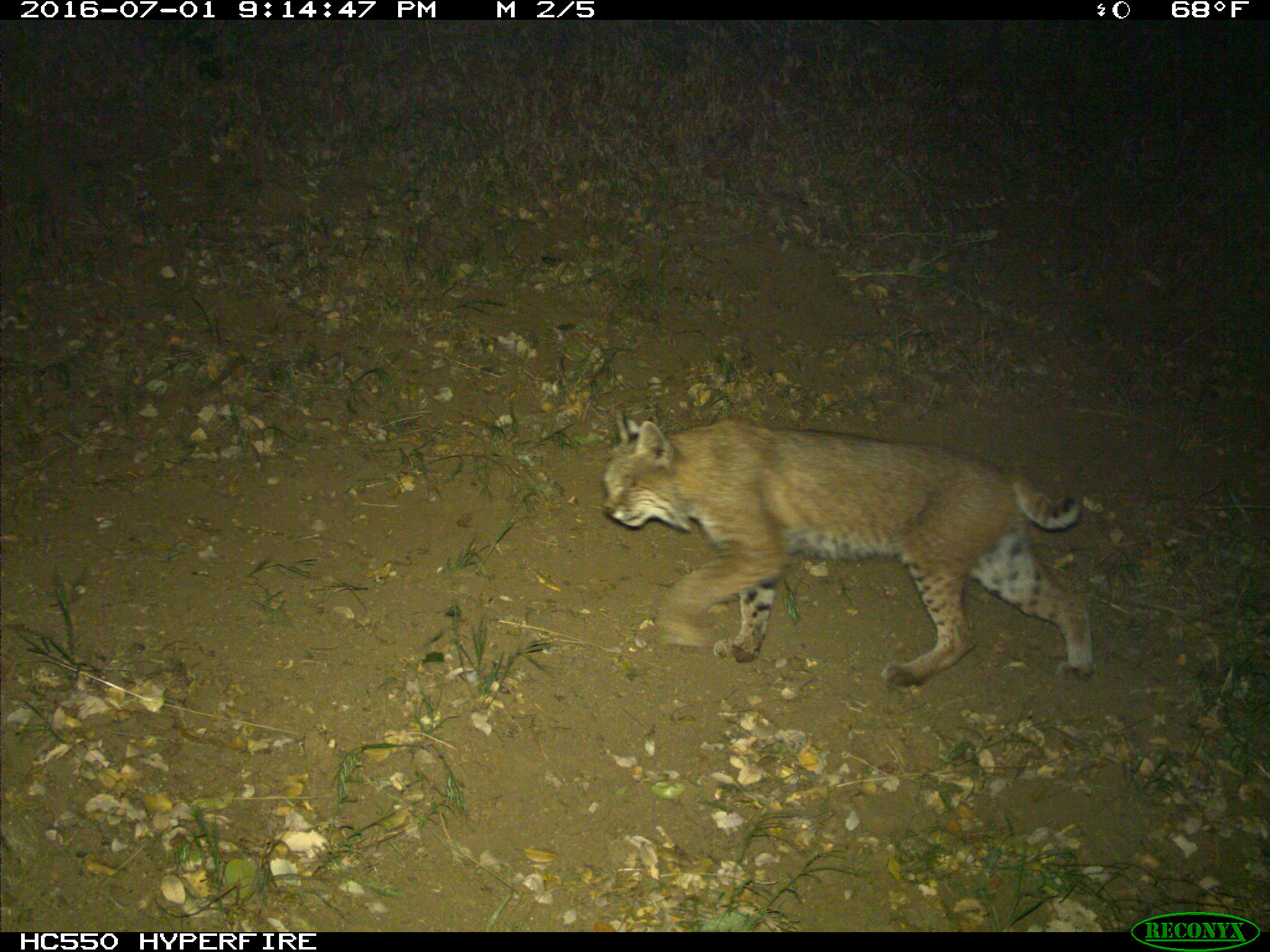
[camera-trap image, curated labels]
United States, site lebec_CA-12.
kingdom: Animalia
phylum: Chordata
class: Mammalia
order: Carnivora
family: Felidae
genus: Lynx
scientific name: Lynx rufus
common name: bobcat